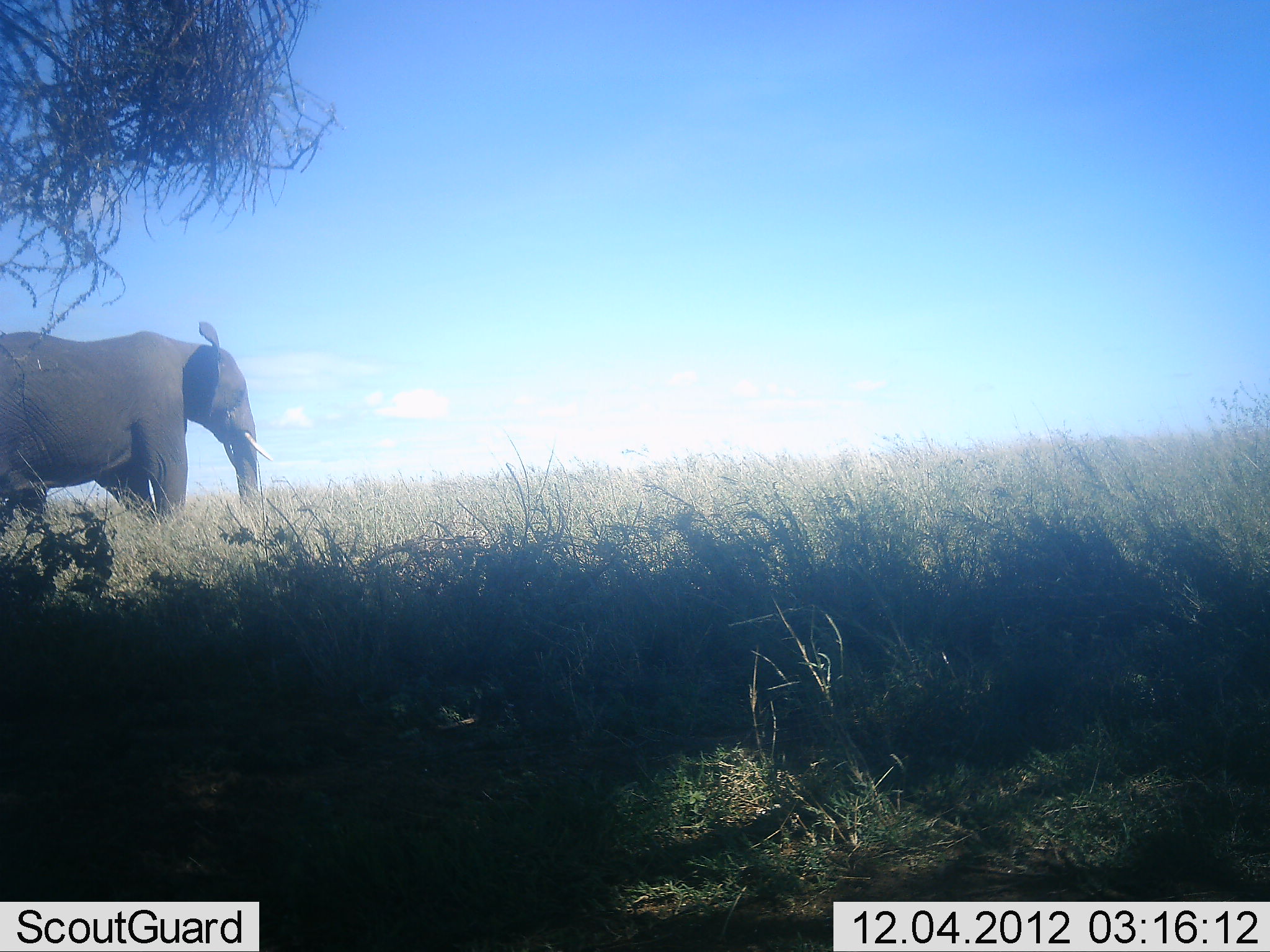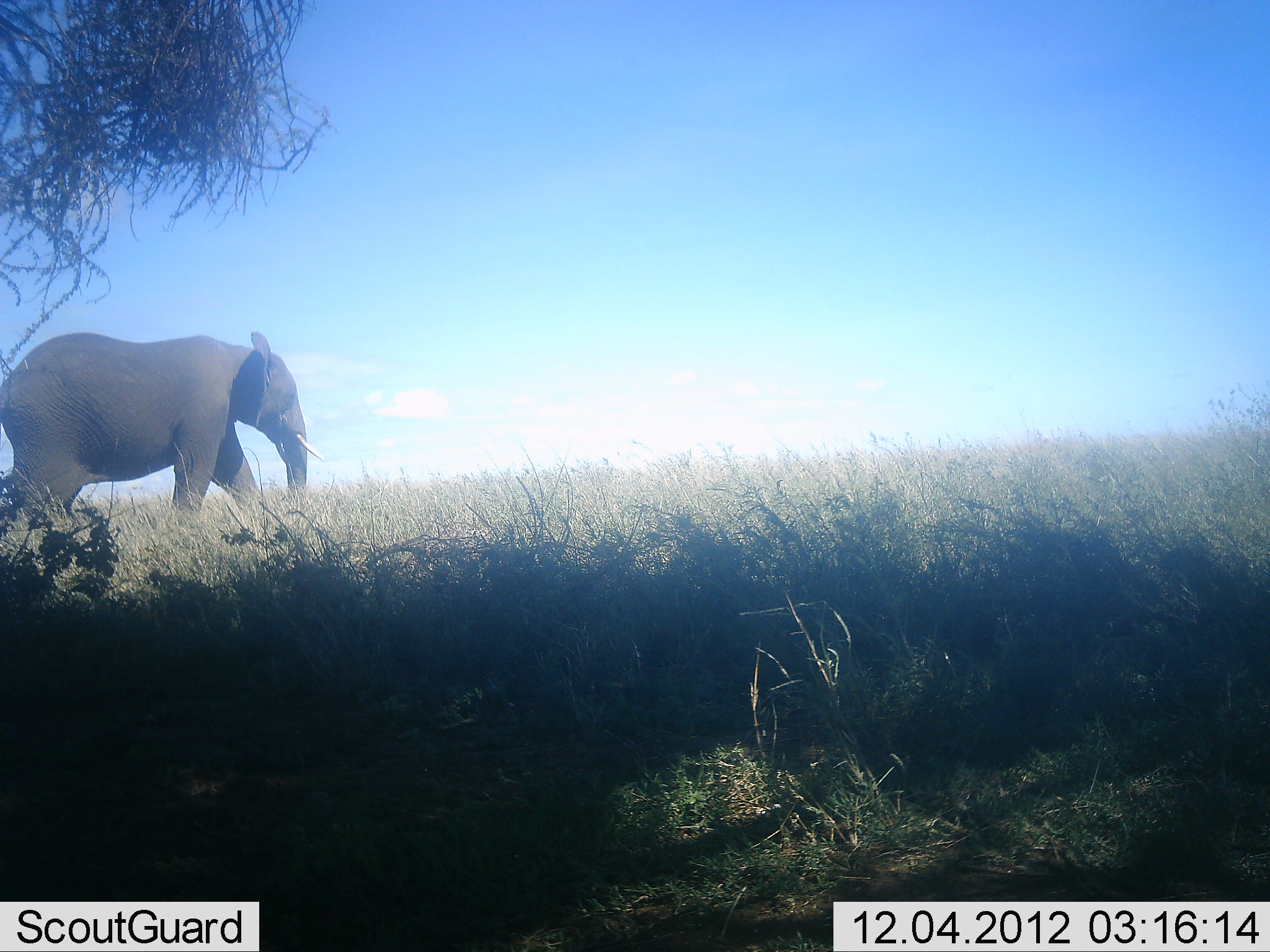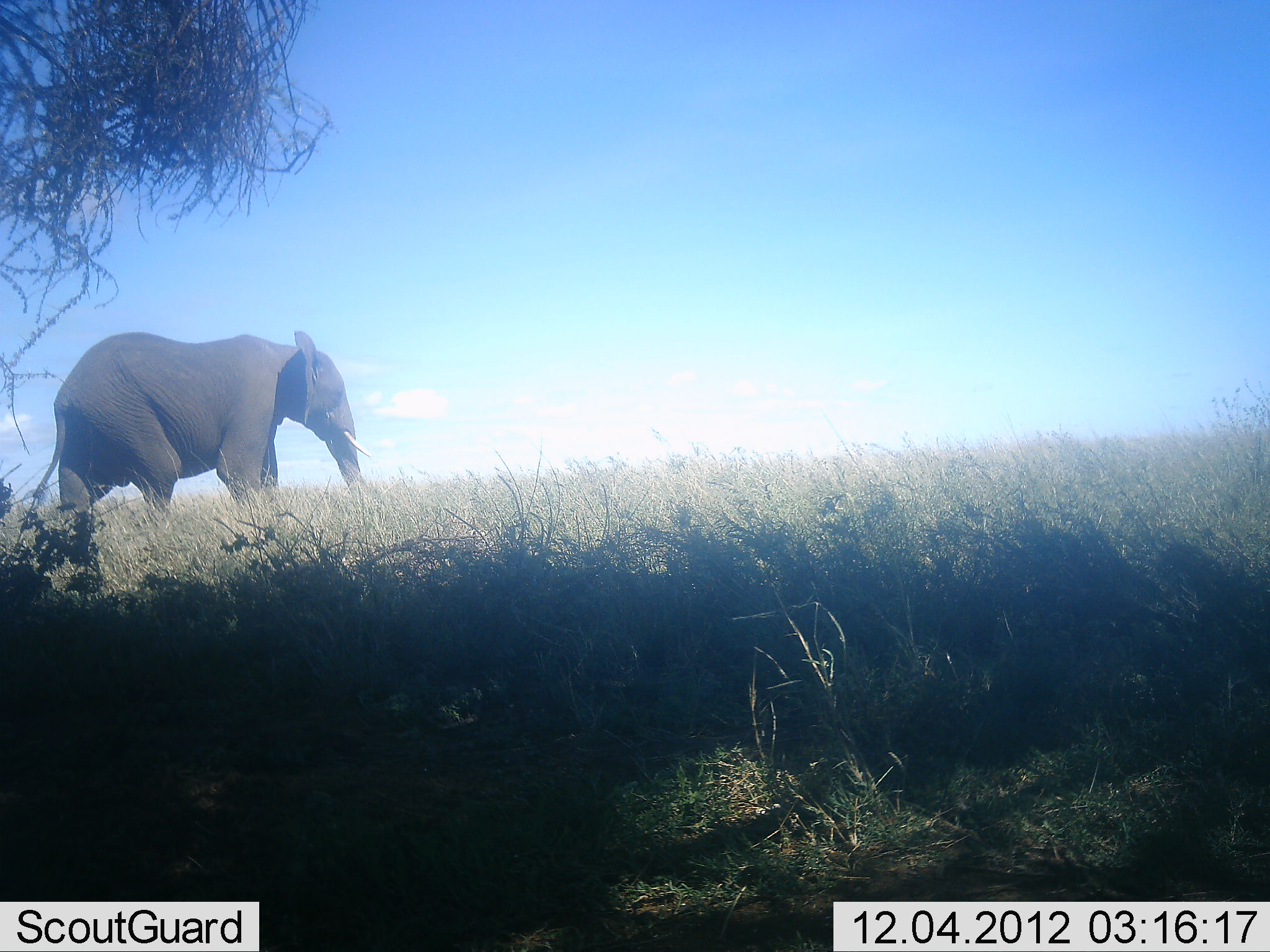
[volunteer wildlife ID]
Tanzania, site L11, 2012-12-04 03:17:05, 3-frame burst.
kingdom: Animalia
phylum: Chordata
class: Mammalia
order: Proboscidea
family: Elephantidae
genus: Loxodonta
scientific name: Loxodonta africana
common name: african bush elephant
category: elephant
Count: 1.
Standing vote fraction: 0%.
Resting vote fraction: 0%.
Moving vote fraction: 100%.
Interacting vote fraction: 0%.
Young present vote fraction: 0%.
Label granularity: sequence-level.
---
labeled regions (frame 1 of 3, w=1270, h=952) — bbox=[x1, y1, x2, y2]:
animal: bbox=[0, 321, 274, 532]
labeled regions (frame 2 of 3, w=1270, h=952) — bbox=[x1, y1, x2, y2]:
animal: bbox=[0, 328, 327, 520]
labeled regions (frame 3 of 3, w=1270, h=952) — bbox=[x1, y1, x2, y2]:
animal: bbox=[31, 328, 376, 527]